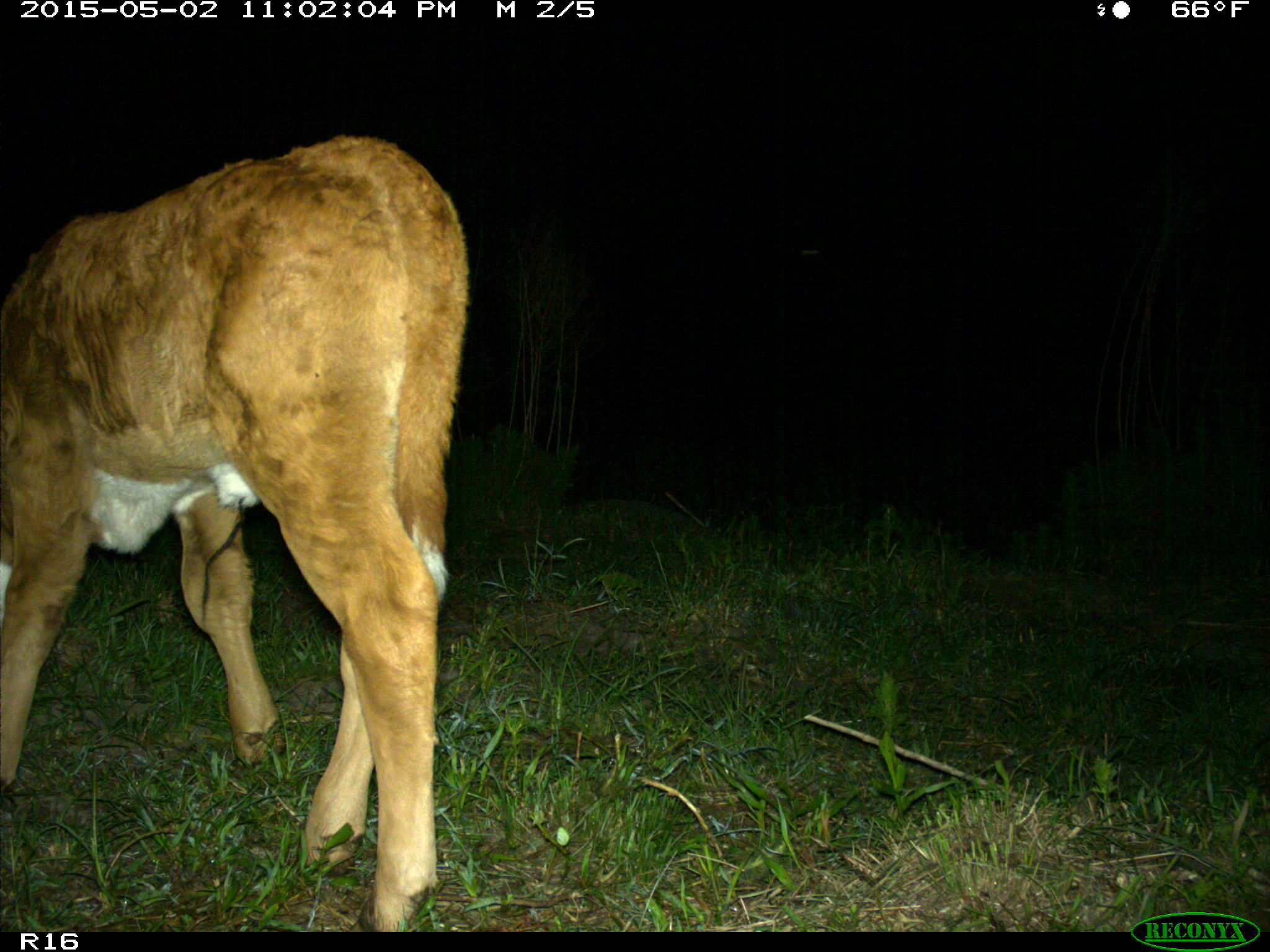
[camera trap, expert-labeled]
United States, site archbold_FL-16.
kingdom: Animalia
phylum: Chordata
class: Mammalia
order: Artiodactyla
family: Bovidae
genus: Bos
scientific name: Bos taurus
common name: domestic cow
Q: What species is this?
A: Bos taurus (domestic cow).